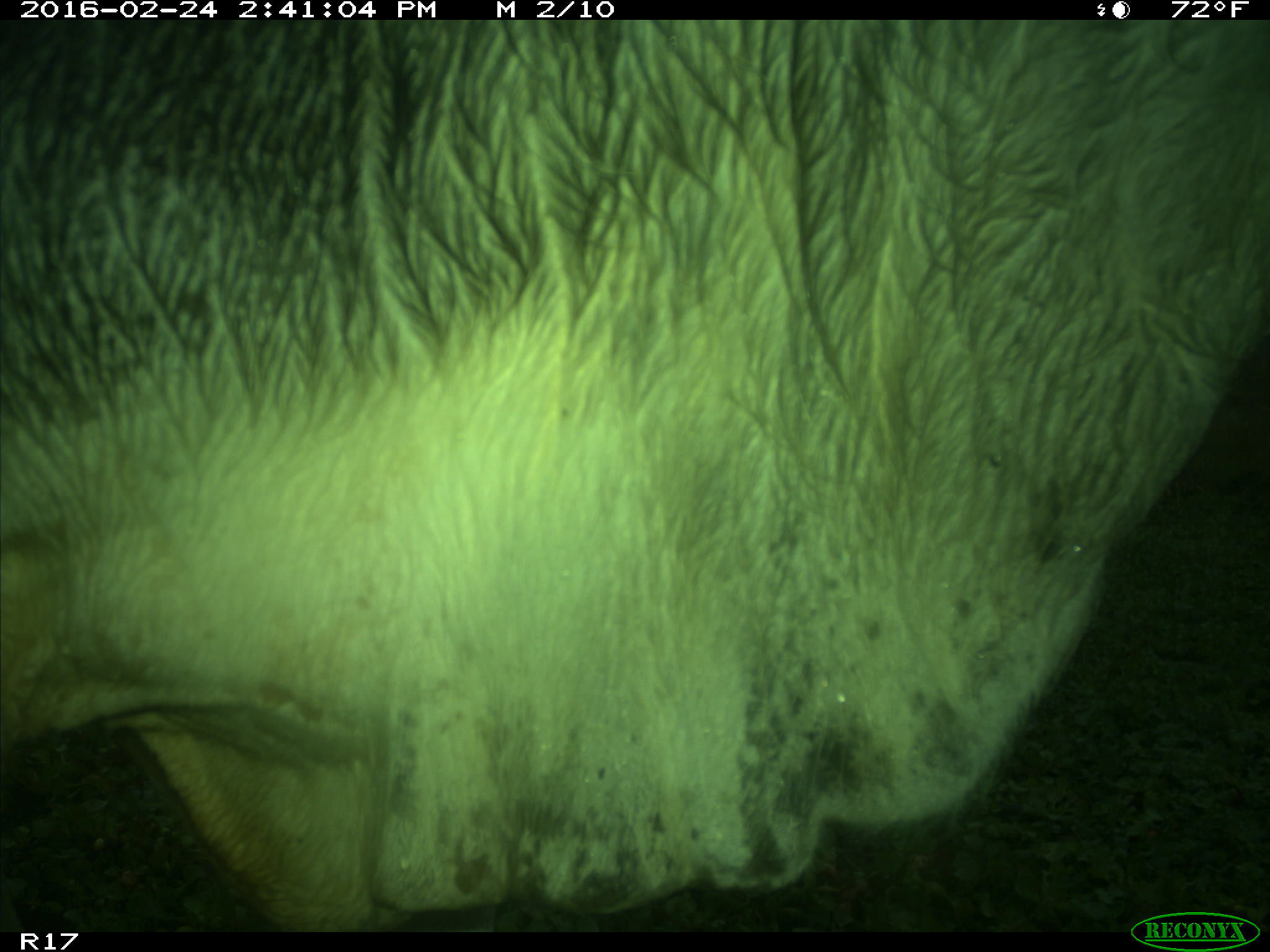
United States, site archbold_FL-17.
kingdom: Animalia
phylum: Chordata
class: Mammalia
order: Artiodactyla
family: Bovidae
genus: Bos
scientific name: Bos taurus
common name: domestic cow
Bos taurus (domestic cow).